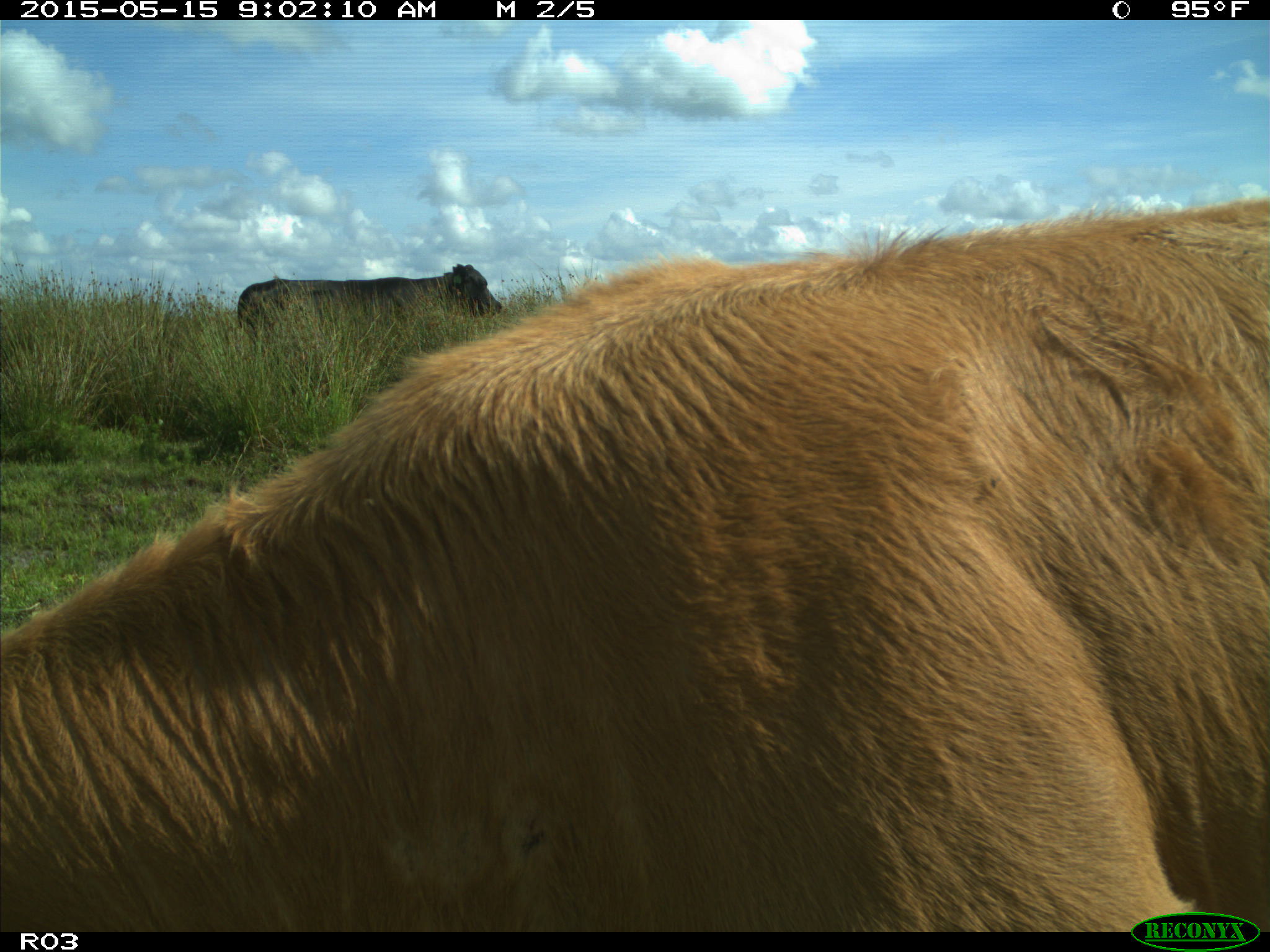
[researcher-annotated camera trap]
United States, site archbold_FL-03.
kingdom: Animalia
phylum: Chordata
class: Mammalia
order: Artiodactyla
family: Bovidae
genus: Bos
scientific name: Bos taurus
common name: domestic cow